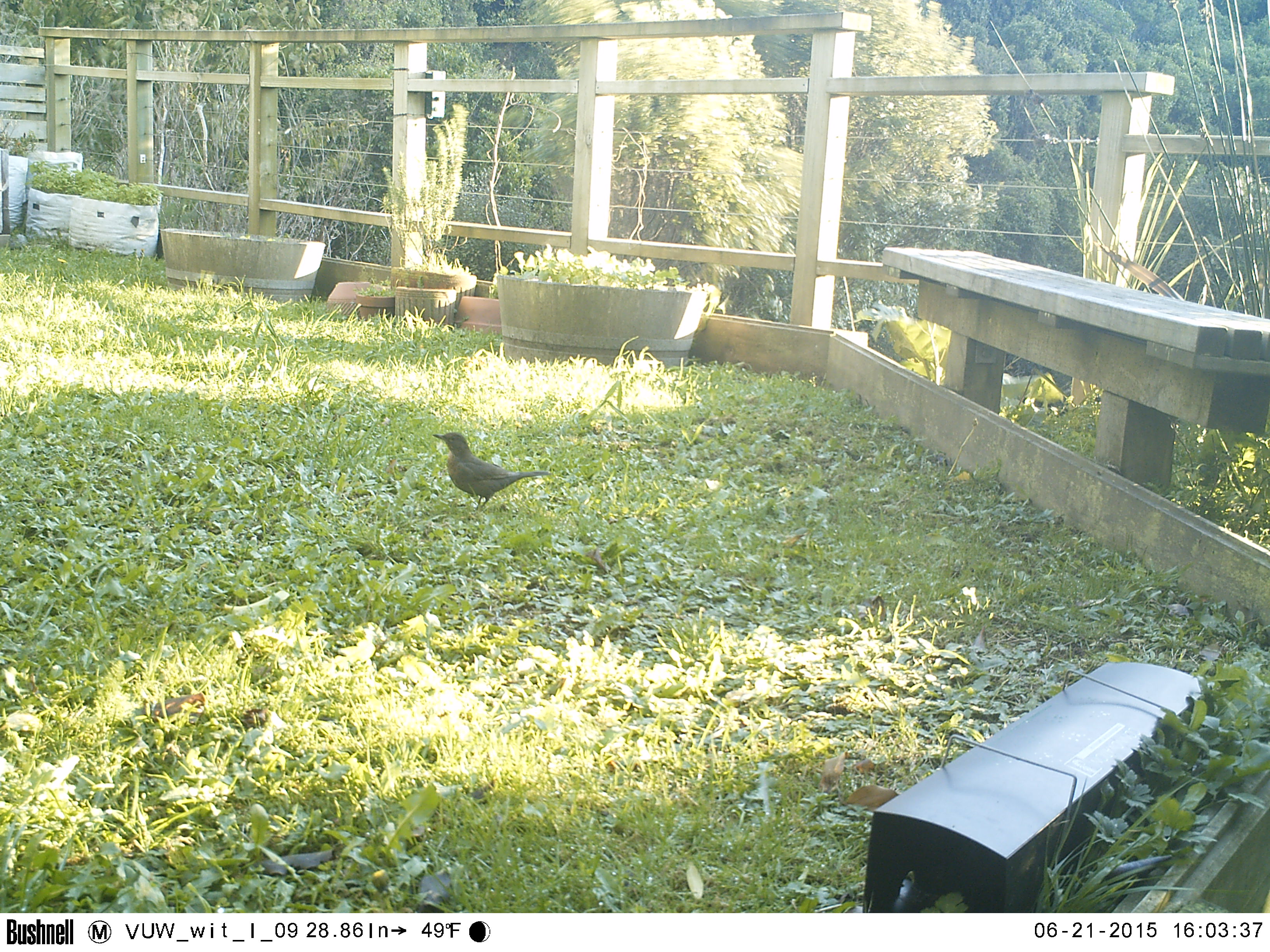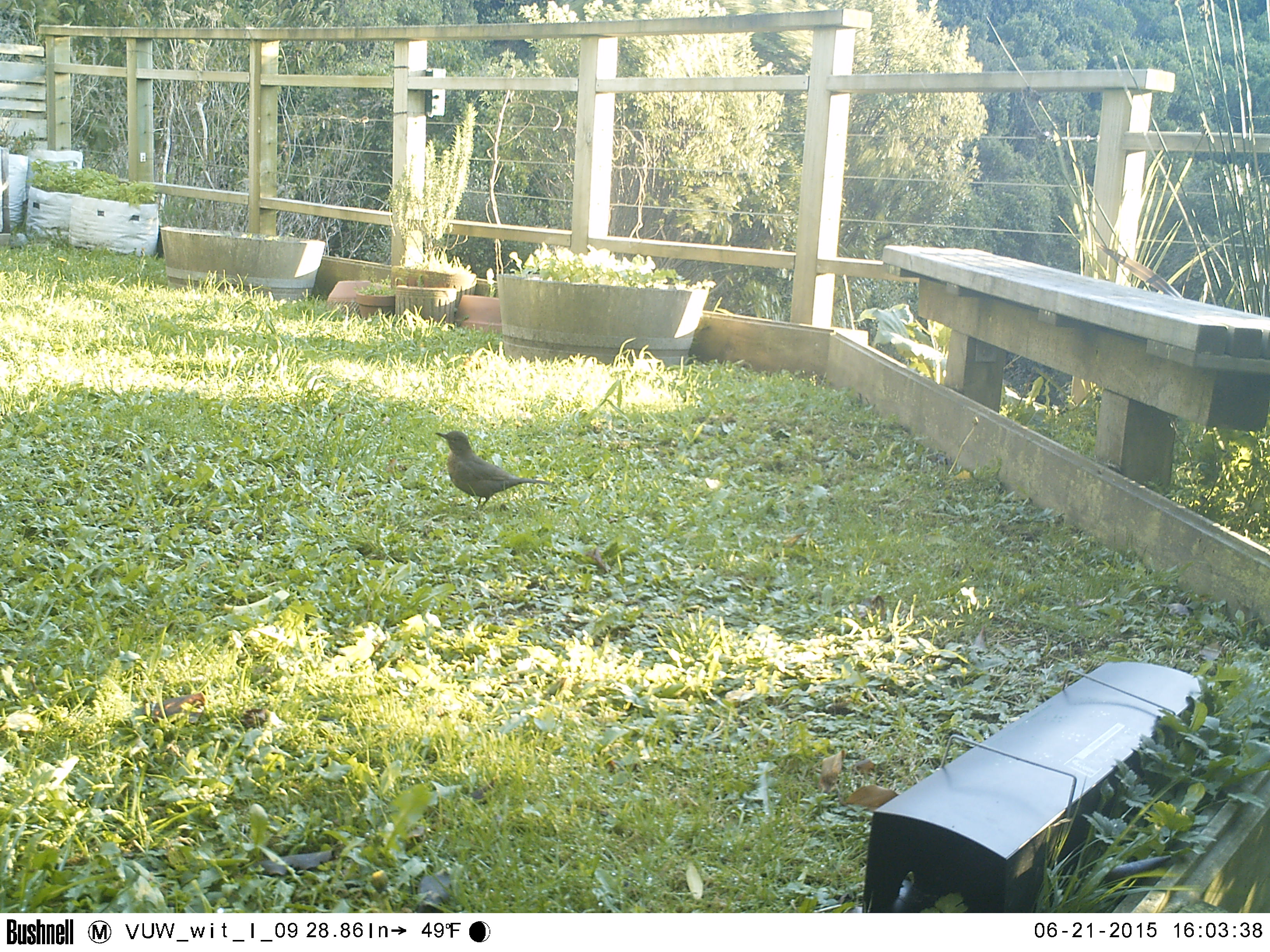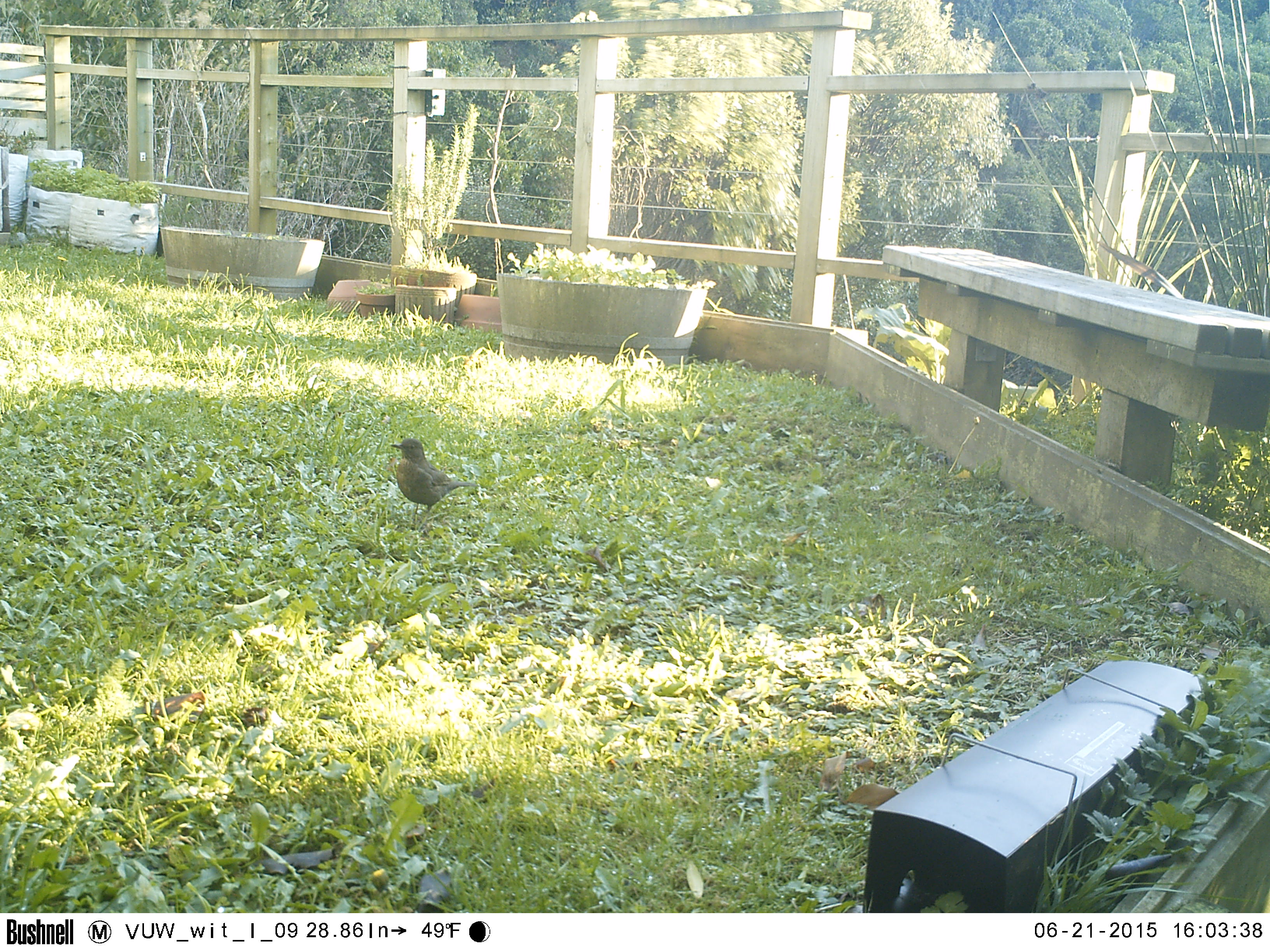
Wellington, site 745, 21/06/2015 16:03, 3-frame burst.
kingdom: Animalia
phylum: Chordata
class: Aves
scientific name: Aves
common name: bird